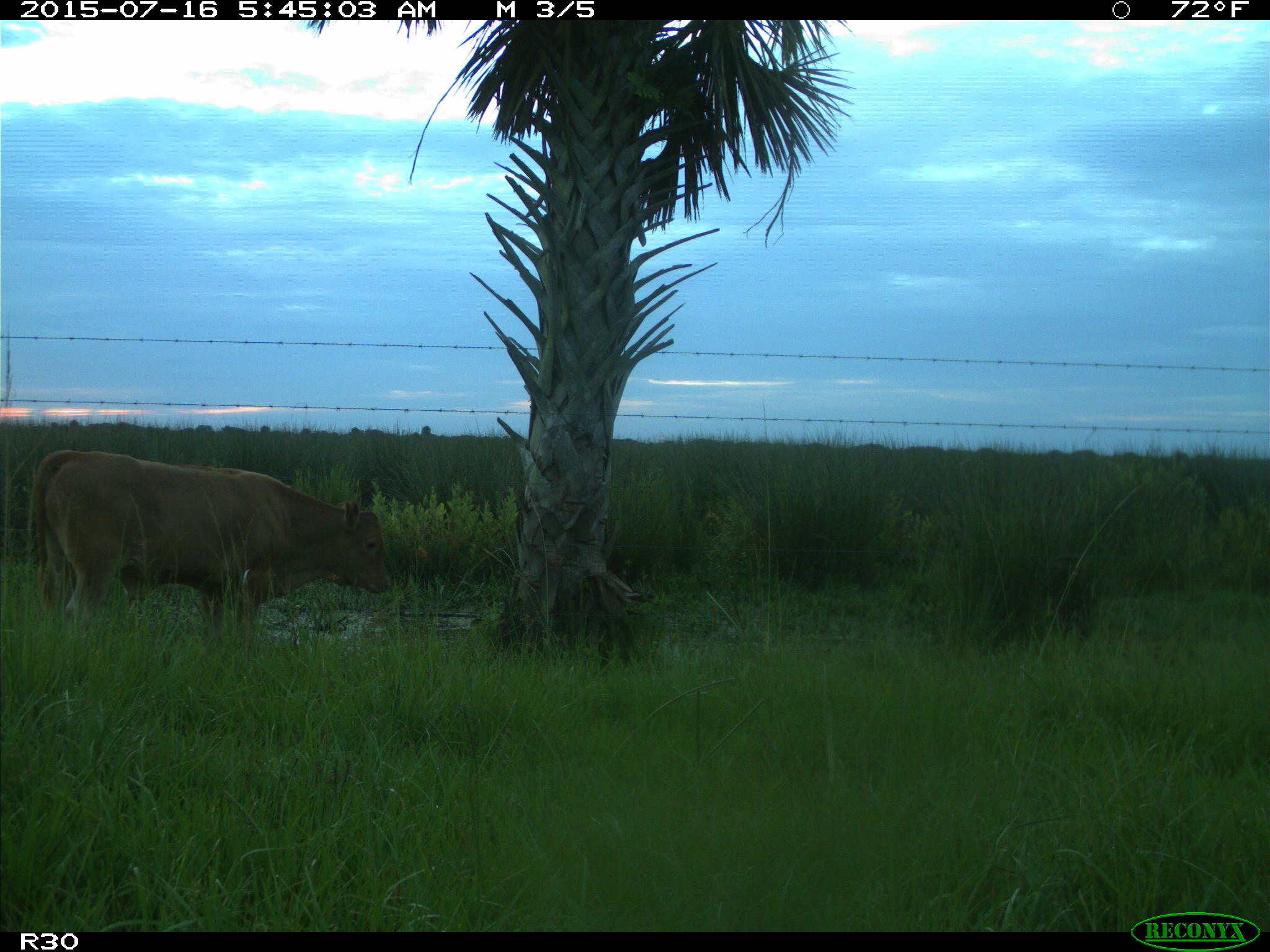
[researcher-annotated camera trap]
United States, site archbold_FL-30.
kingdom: Animalia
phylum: Chordata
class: Mammalia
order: Artiodactyla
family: Bovidae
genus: Bos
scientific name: Bos taurus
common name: domestic cow